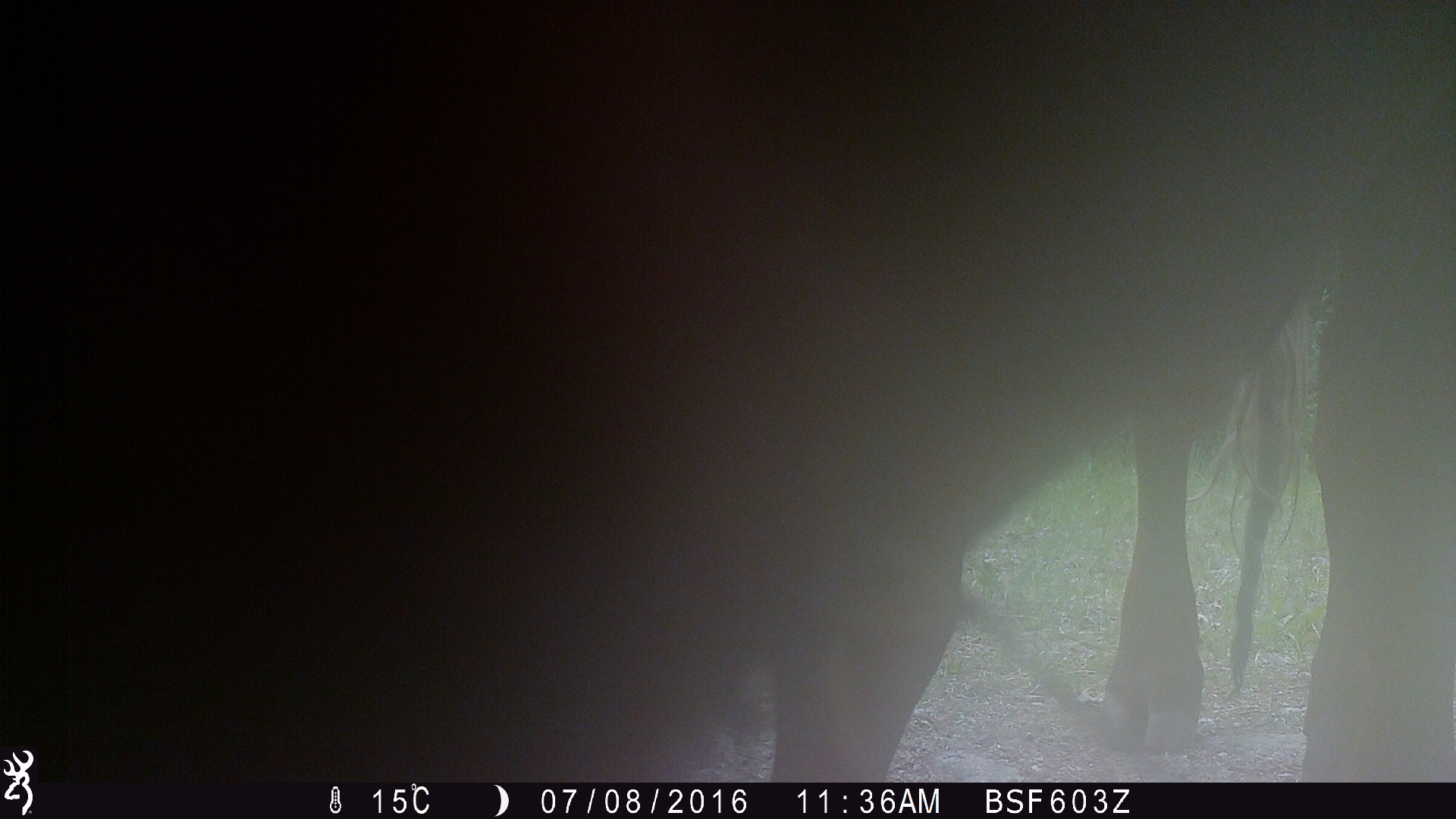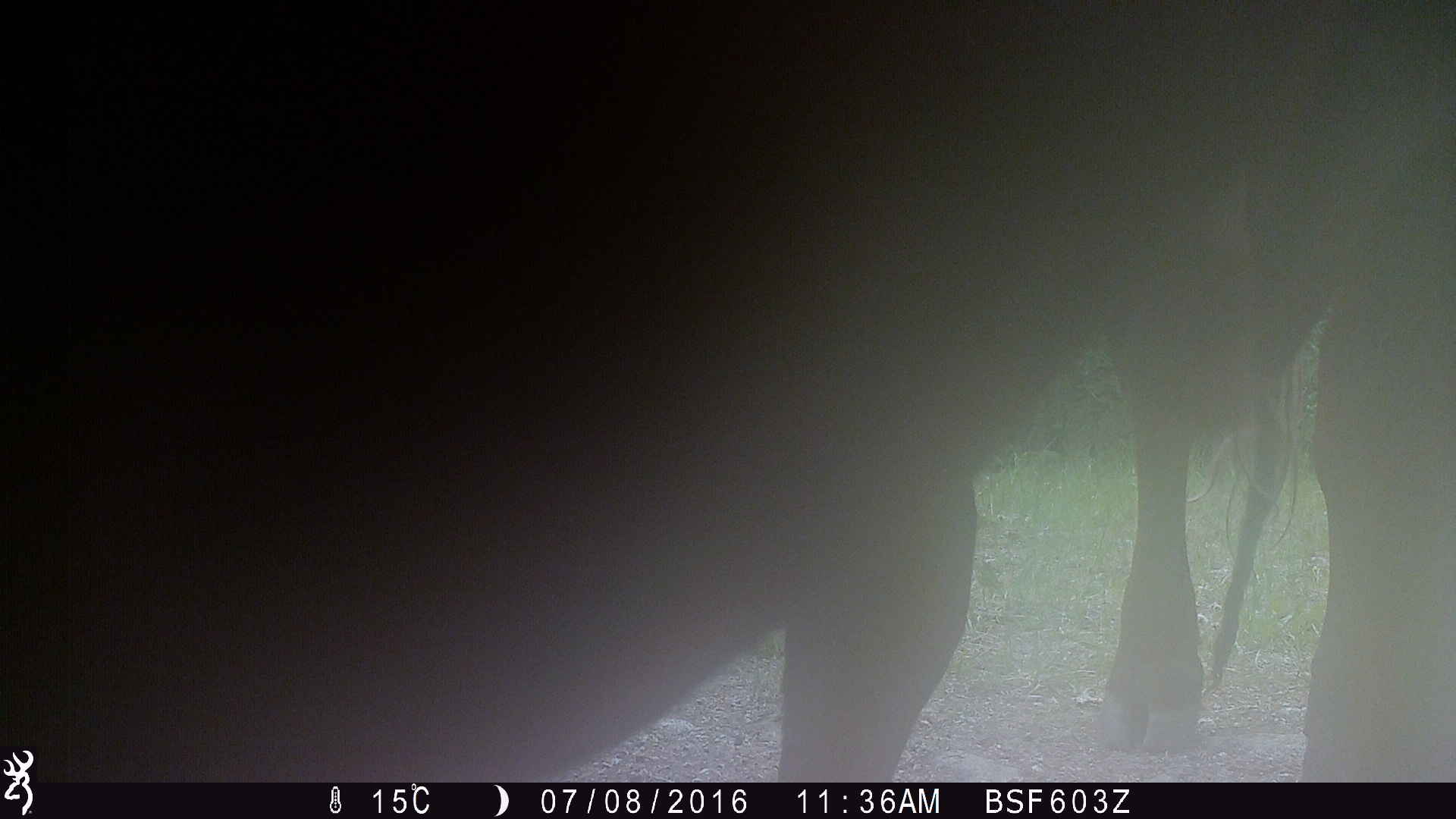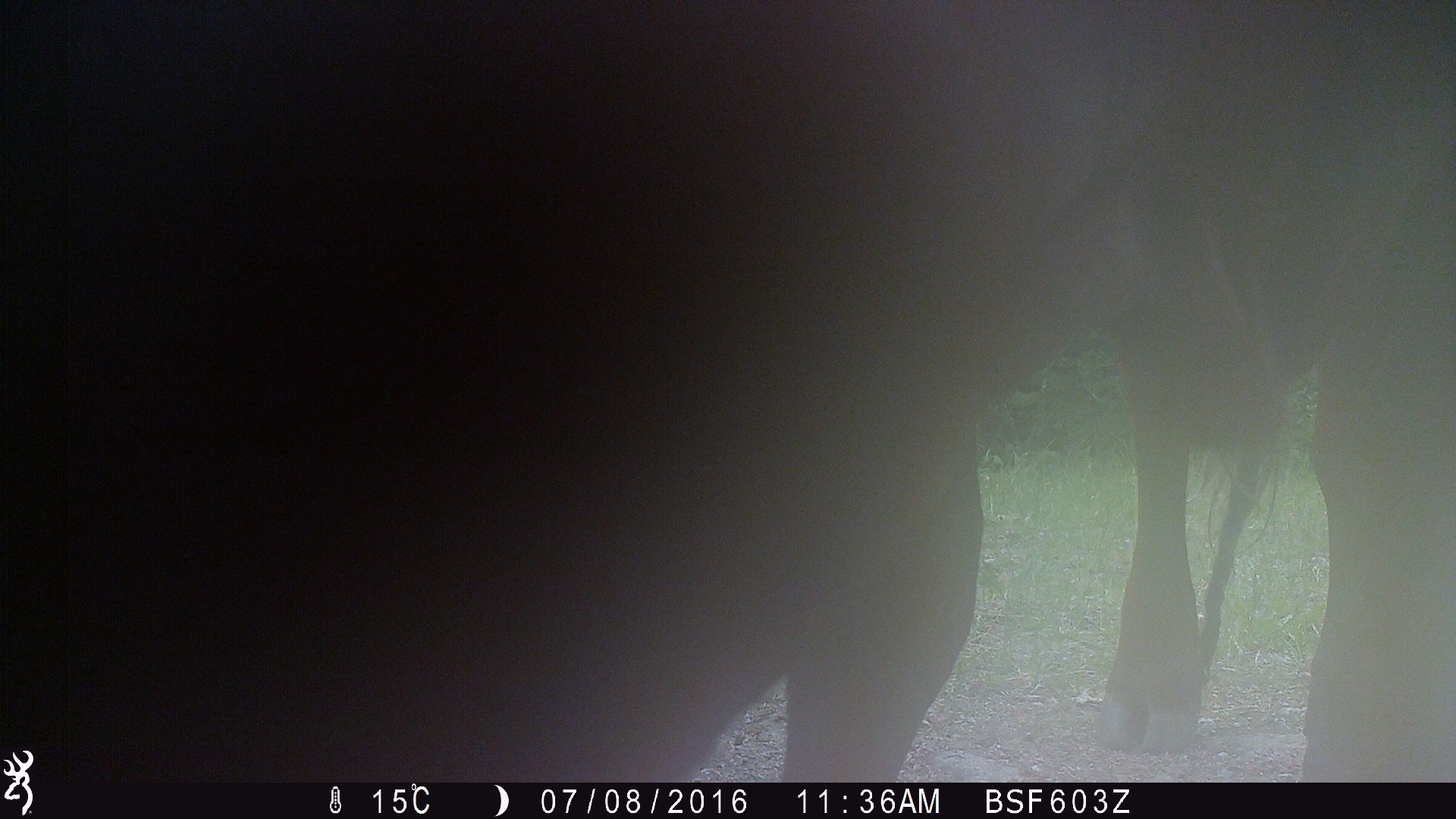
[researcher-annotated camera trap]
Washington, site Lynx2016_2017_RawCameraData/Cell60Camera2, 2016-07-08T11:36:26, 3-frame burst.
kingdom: Animalia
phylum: Chordata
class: Mammalia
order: Artiodactyla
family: Bovidae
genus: Bos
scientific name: Bos taurus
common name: domestic cattle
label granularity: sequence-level